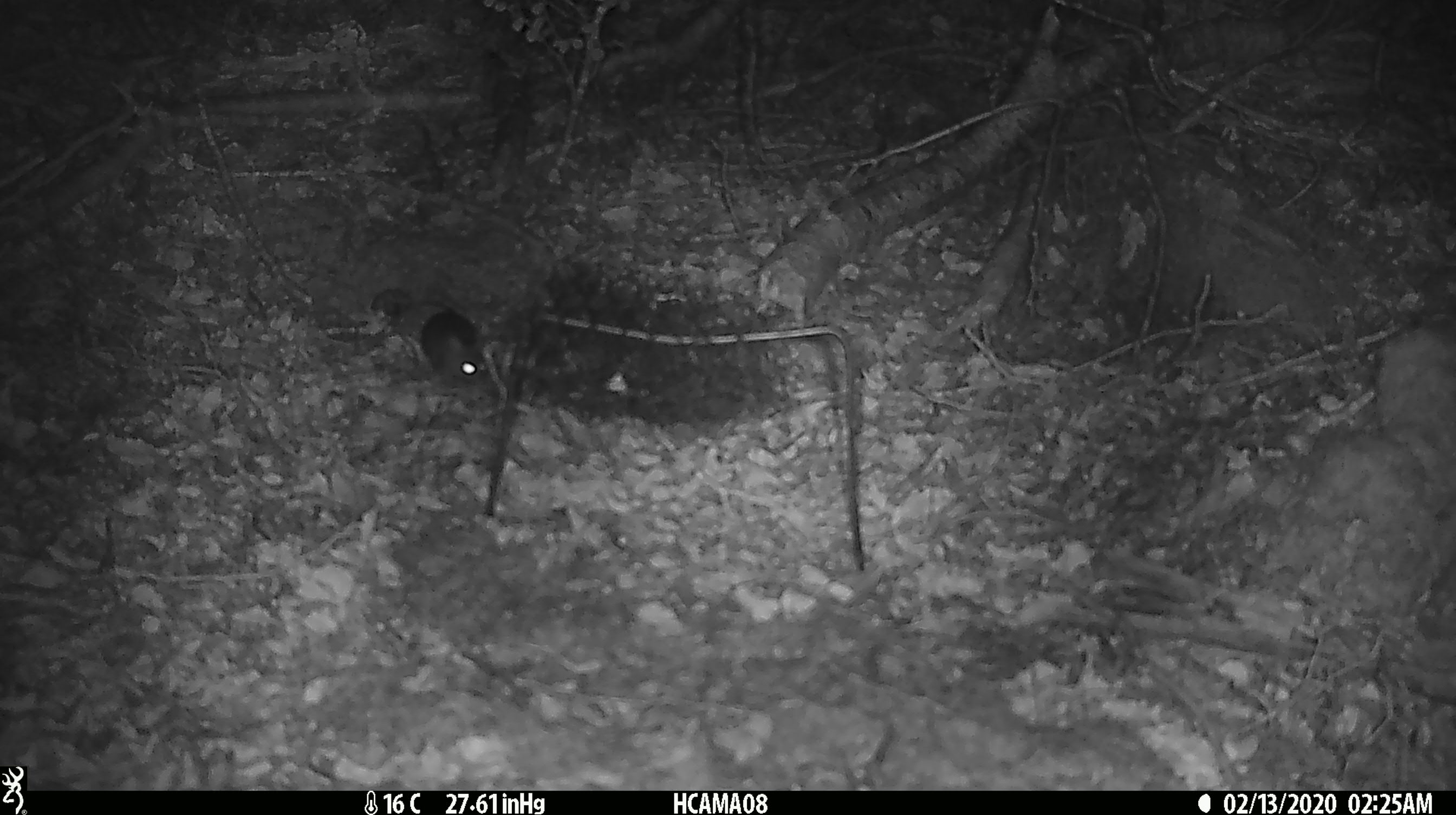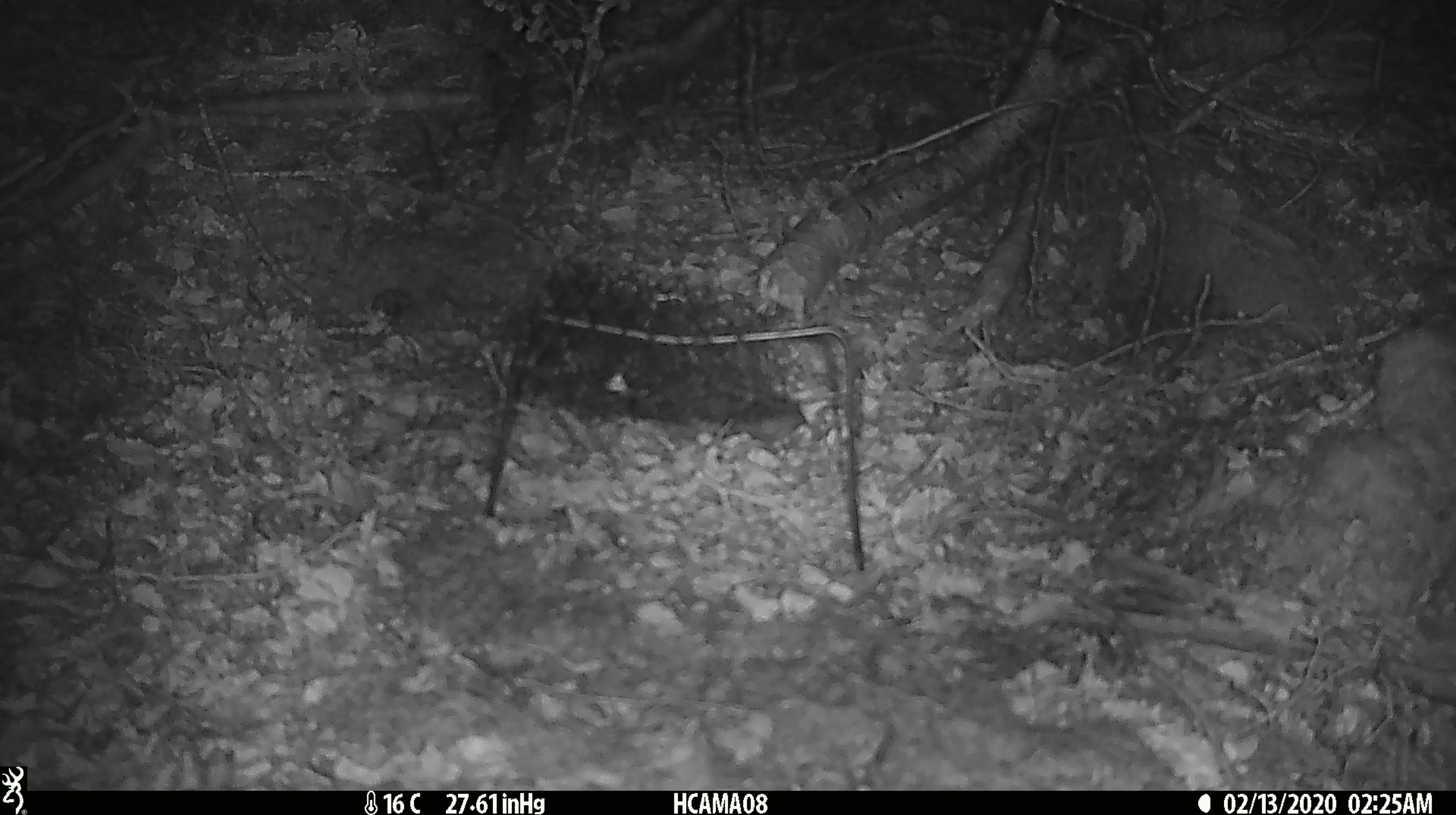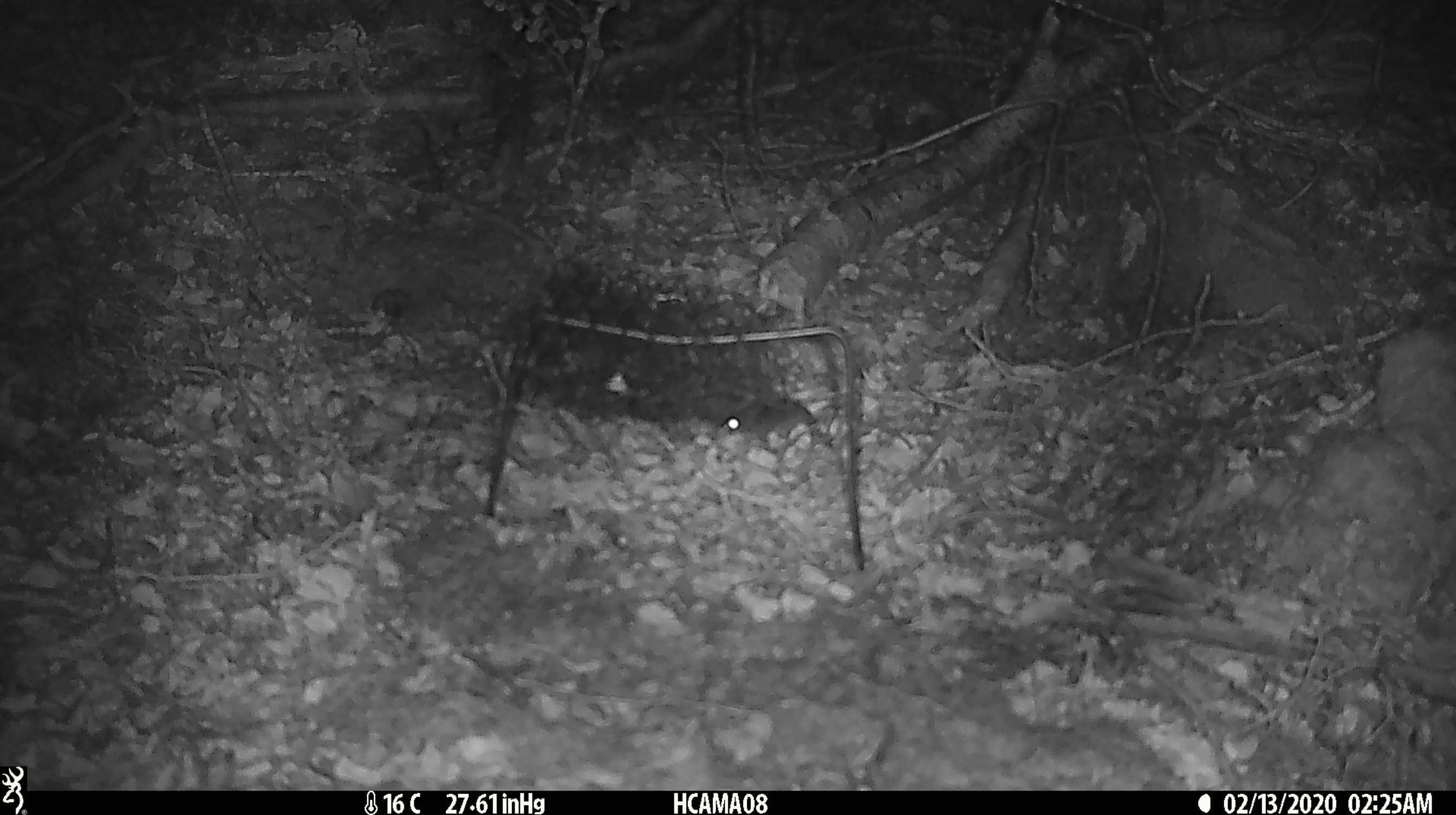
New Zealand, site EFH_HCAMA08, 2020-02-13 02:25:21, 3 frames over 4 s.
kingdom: Animalia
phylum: Chordata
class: Mammalia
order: Rodentia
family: Muridae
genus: Mus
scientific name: Mus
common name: mouse